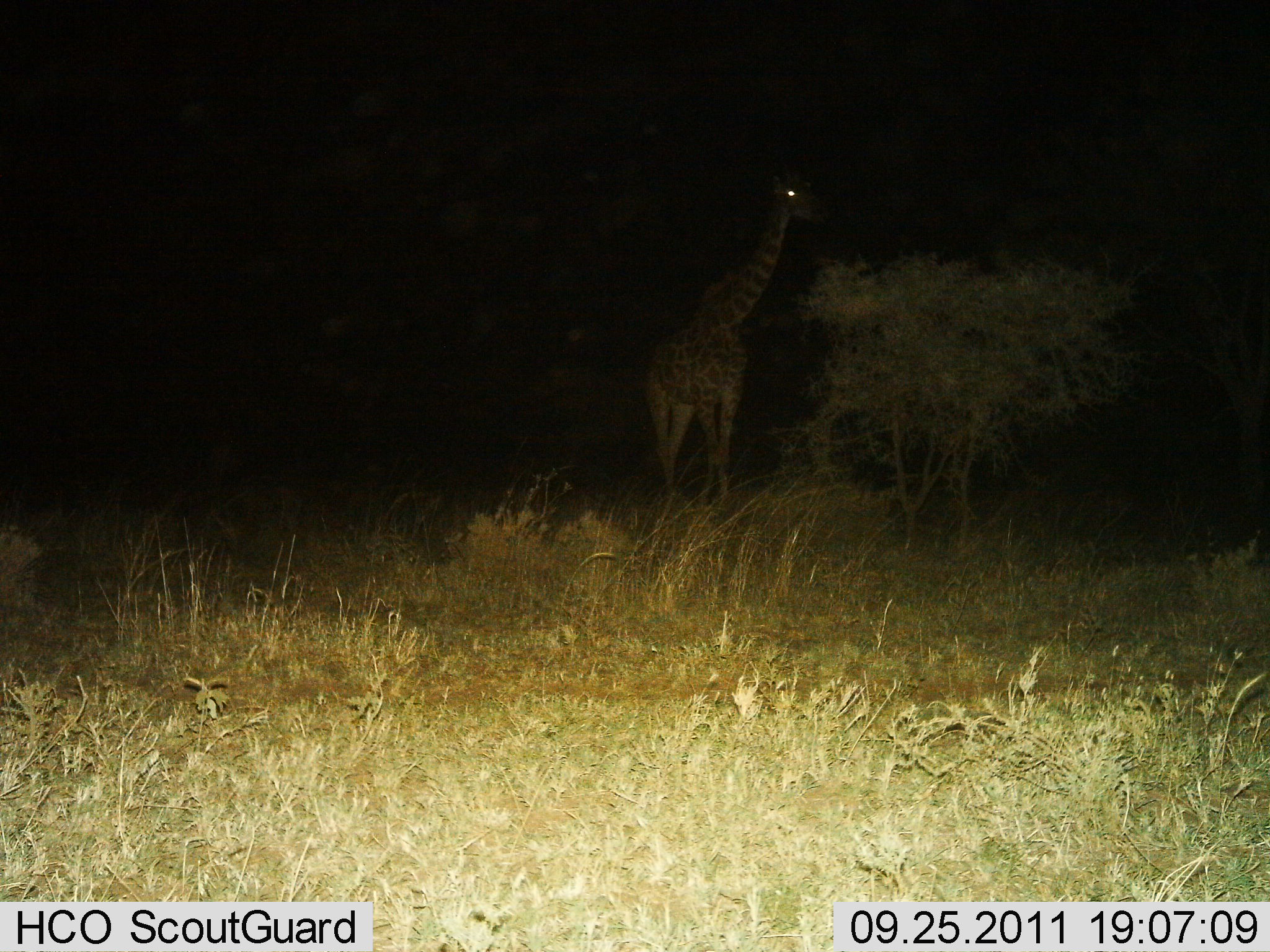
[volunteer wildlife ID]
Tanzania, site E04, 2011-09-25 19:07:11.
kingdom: Animalia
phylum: Chordata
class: Mammalia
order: Artiodactyla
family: Giraffidae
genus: Giraffa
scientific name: Giraffa camelopardalis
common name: giraffe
Giraffe (Giraffa camelopardalis), count 1. Behavior (volunteer vote fractions): standing 91%, resting 0%, moving 9%, interacting 0%. Young present (vote fraction): 0%. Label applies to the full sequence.